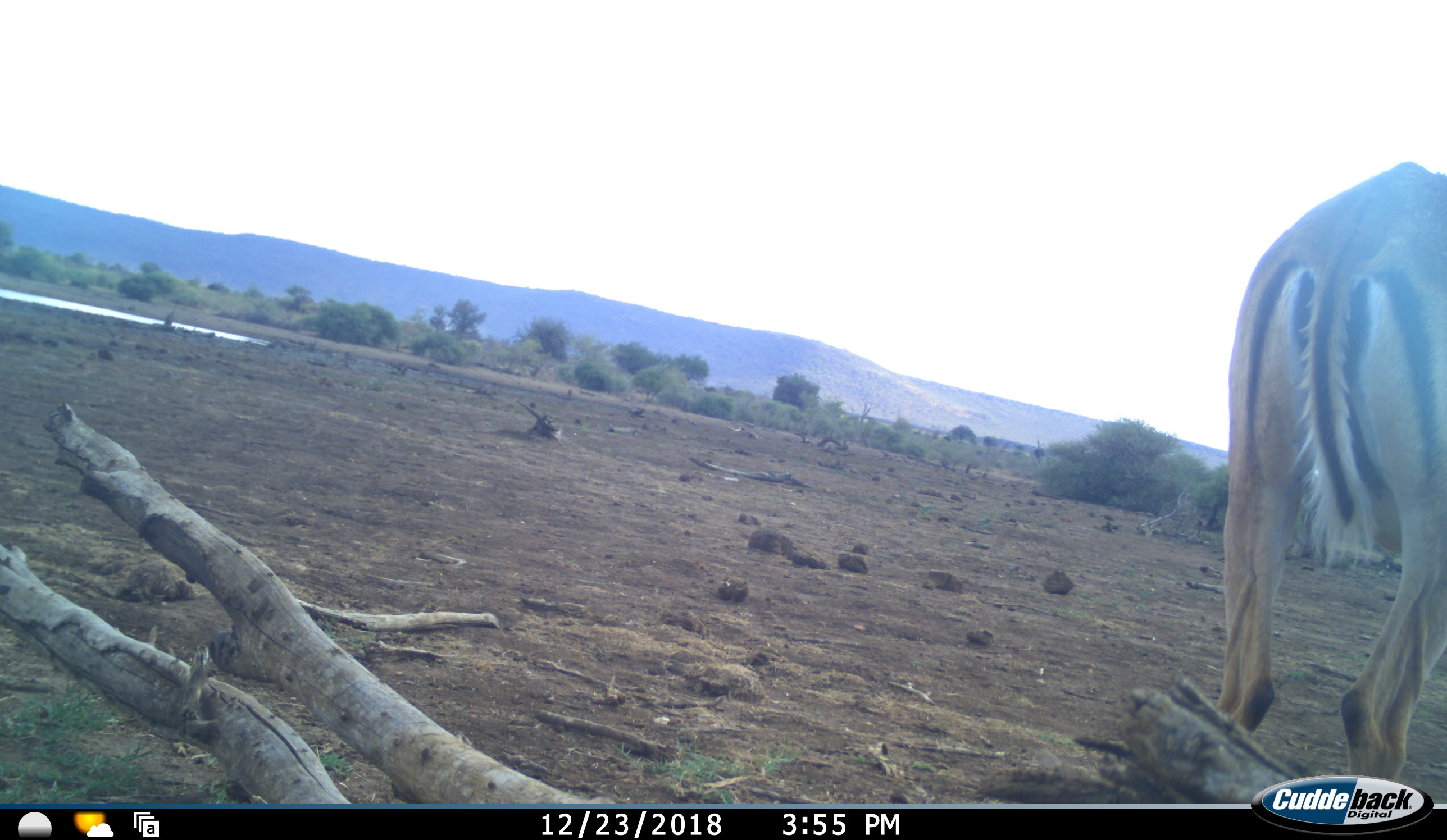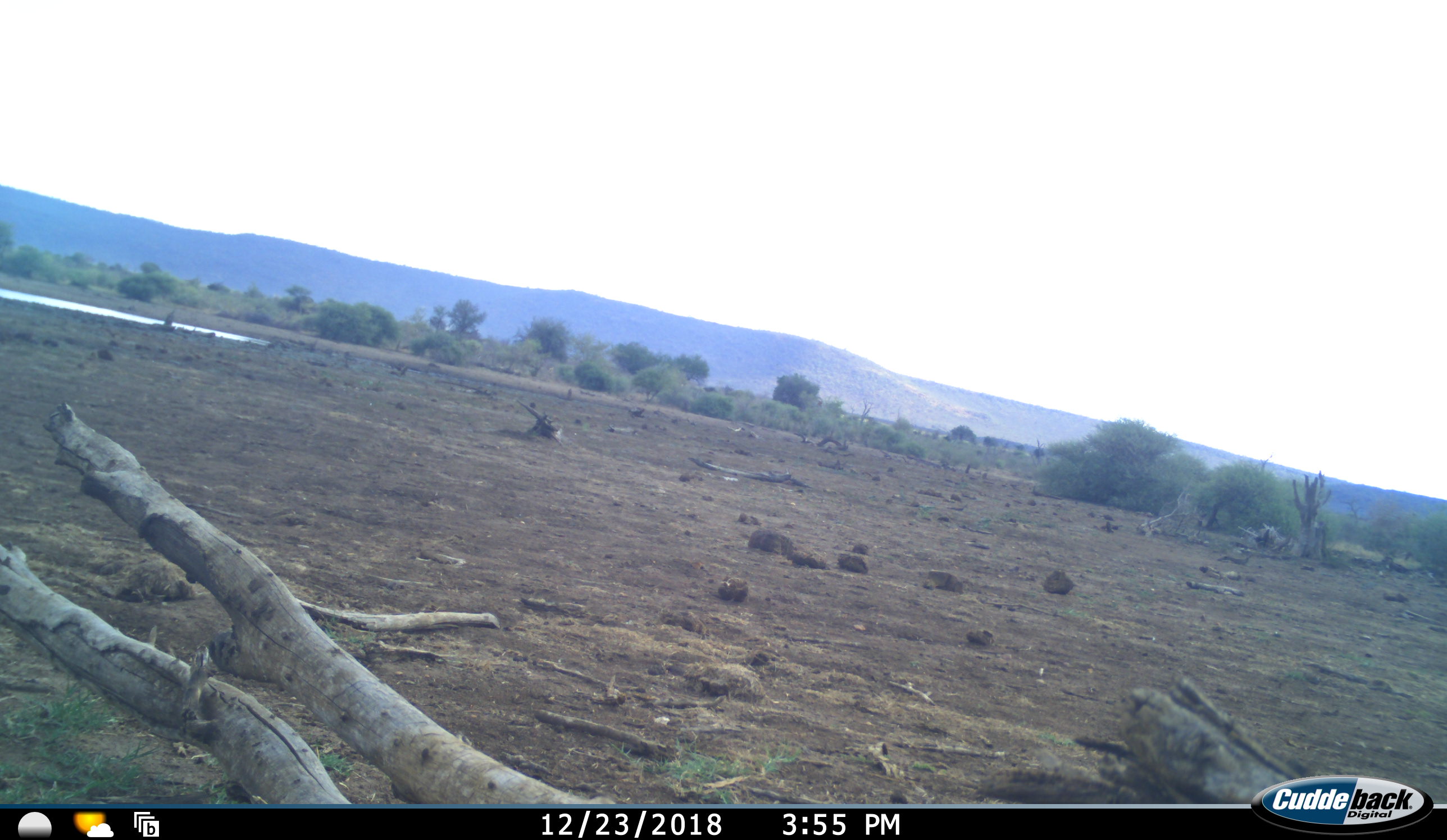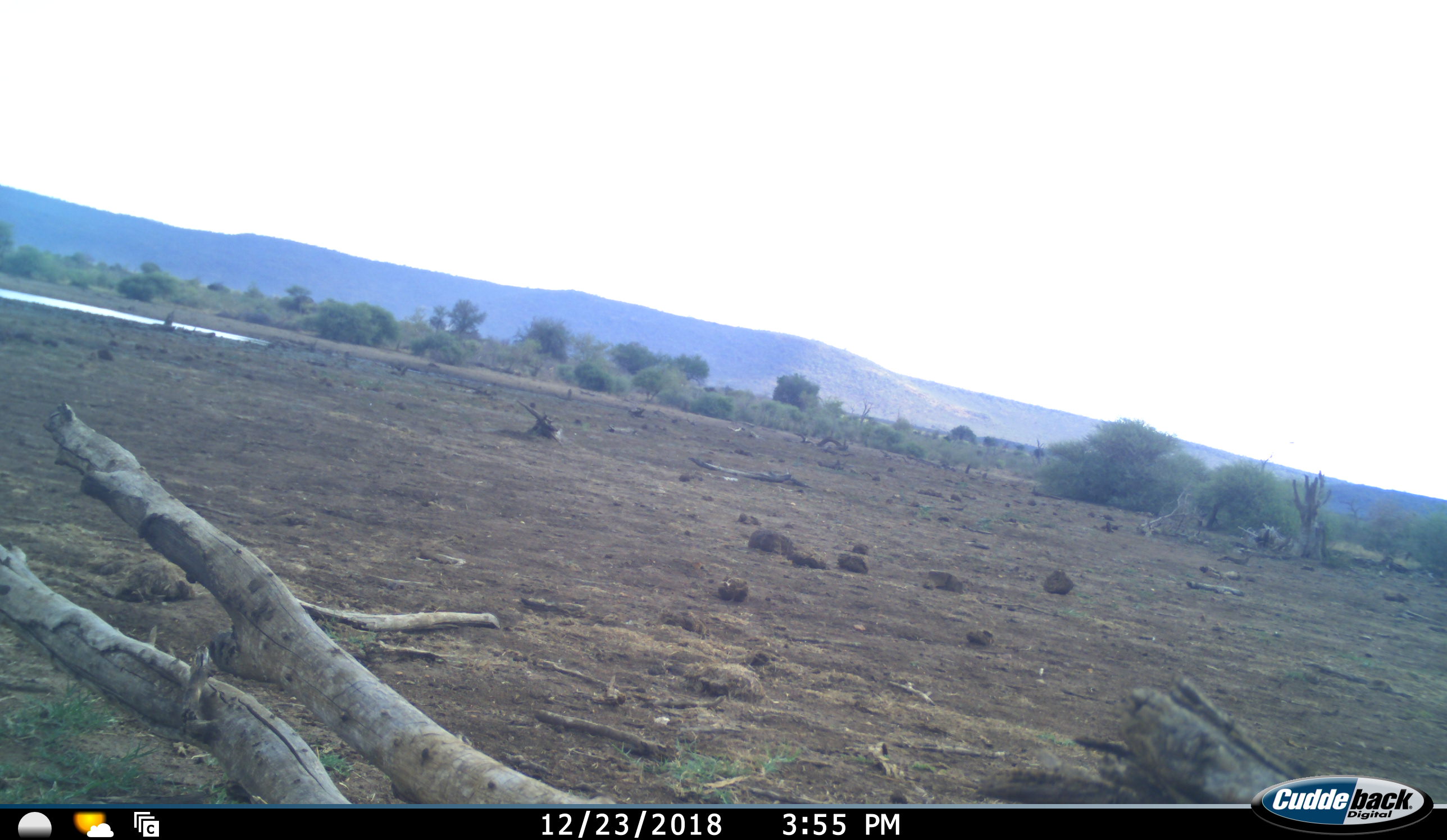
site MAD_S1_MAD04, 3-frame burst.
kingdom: Animalia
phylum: Chordata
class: Mammalia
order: Artiodactyla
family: Bovidae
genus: Aepyceros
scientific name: Aepyceros melampus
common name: impala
Impala (Aepyceros melampus), count 1. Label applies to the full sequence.